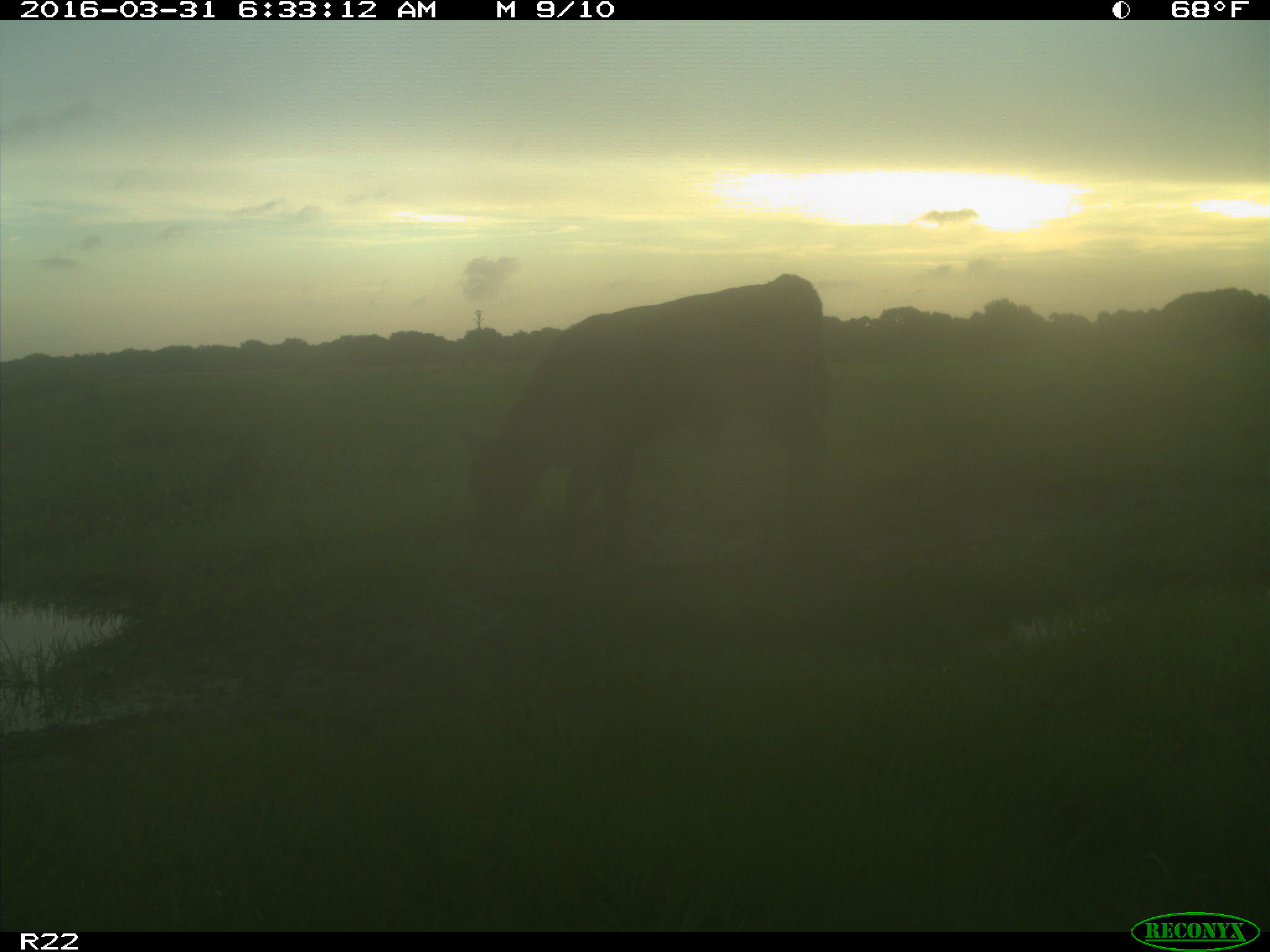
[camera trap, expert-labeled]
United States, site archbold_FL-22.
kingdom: Animalia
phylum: Chordata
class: Mammalia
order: Artiodactyla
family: Bovidae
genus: Bos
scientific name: Bos taurus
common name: domestic cow